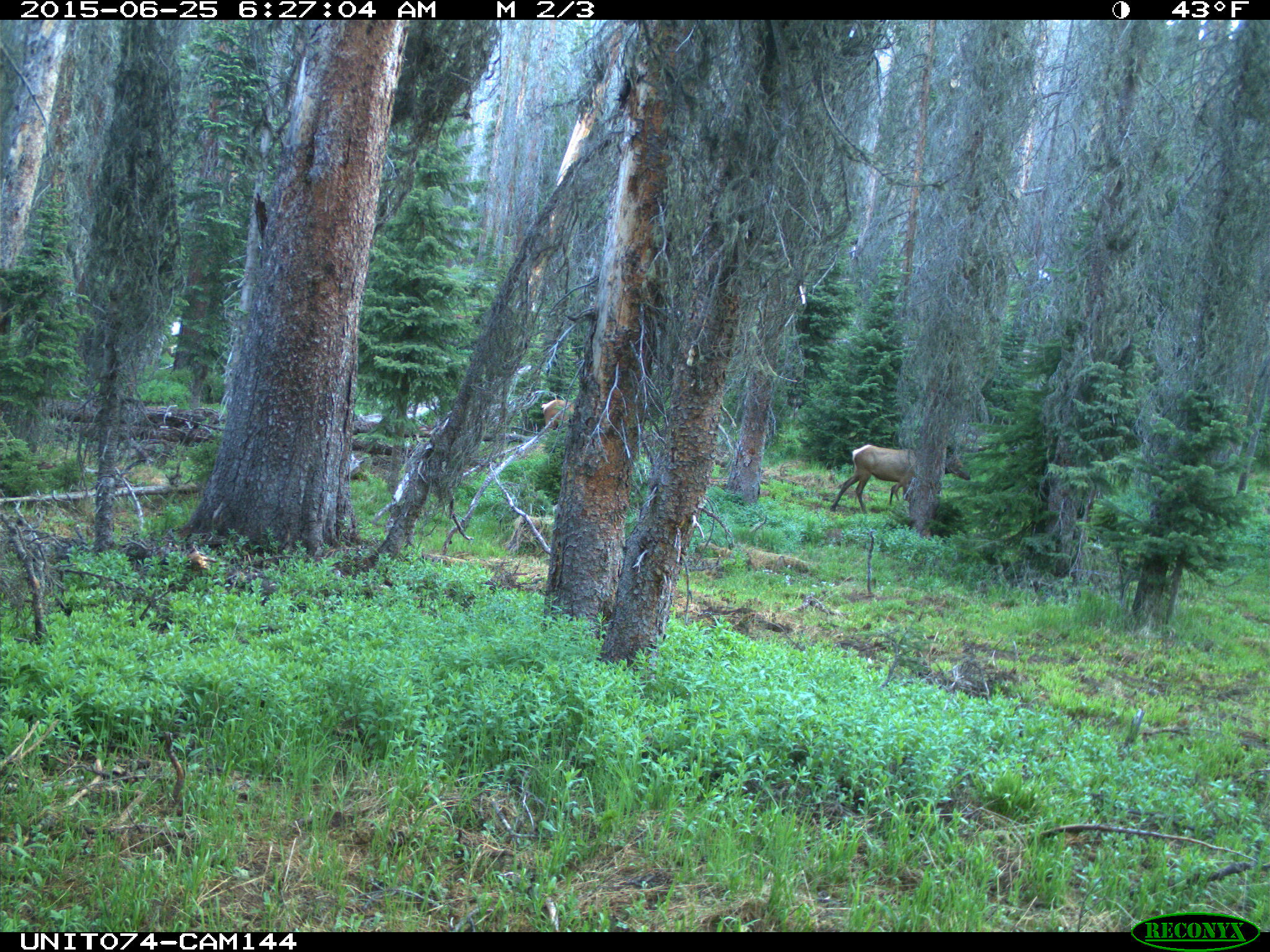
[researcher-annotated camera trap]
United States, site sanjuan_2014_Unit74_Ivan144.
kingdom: Animalia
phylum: Chordata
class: Mammalia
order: Artiodactyla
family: Cervidae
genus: Cervus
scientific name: Cervus elaphus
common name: red deer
Cervus elaphus (red deer).